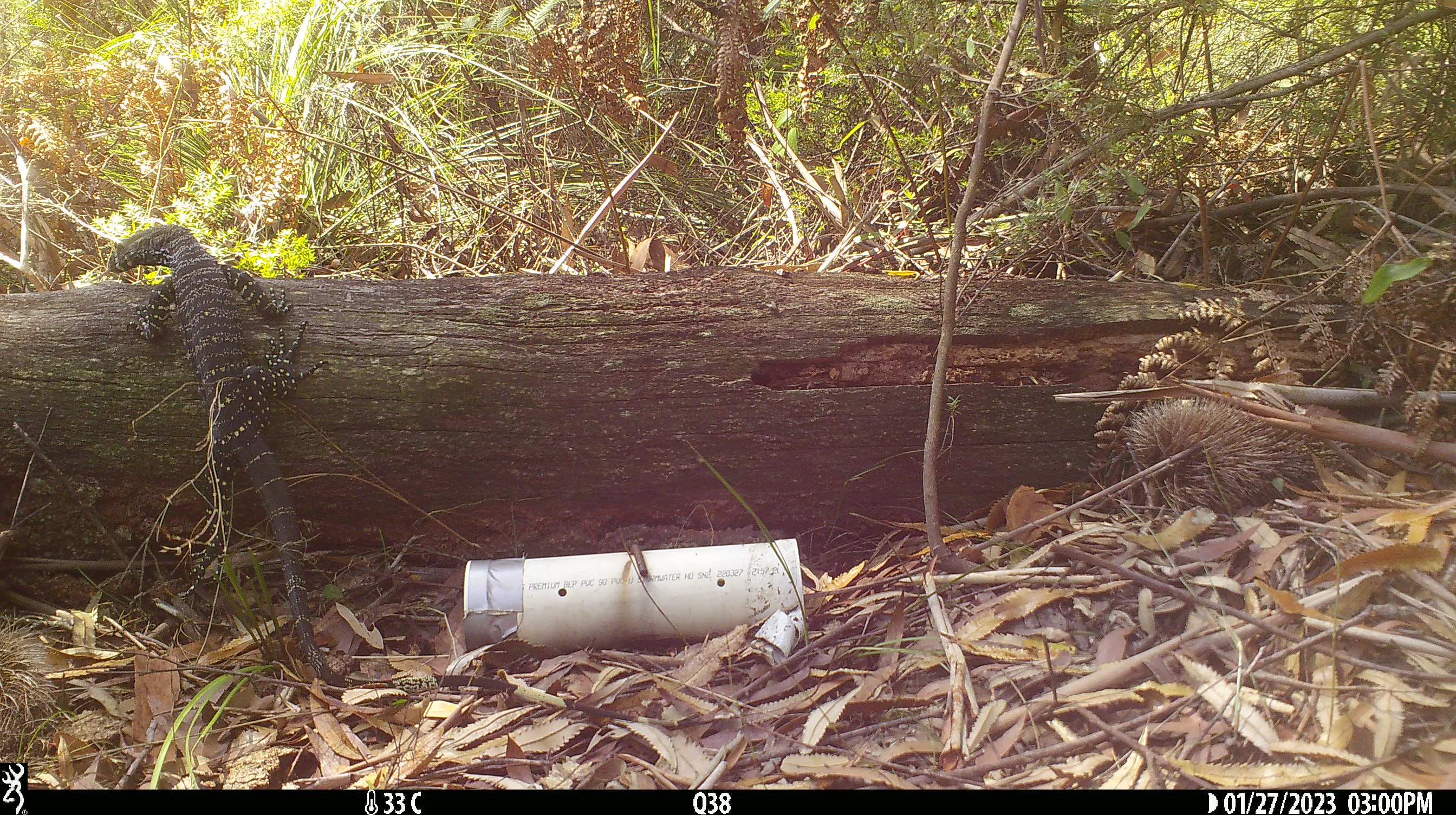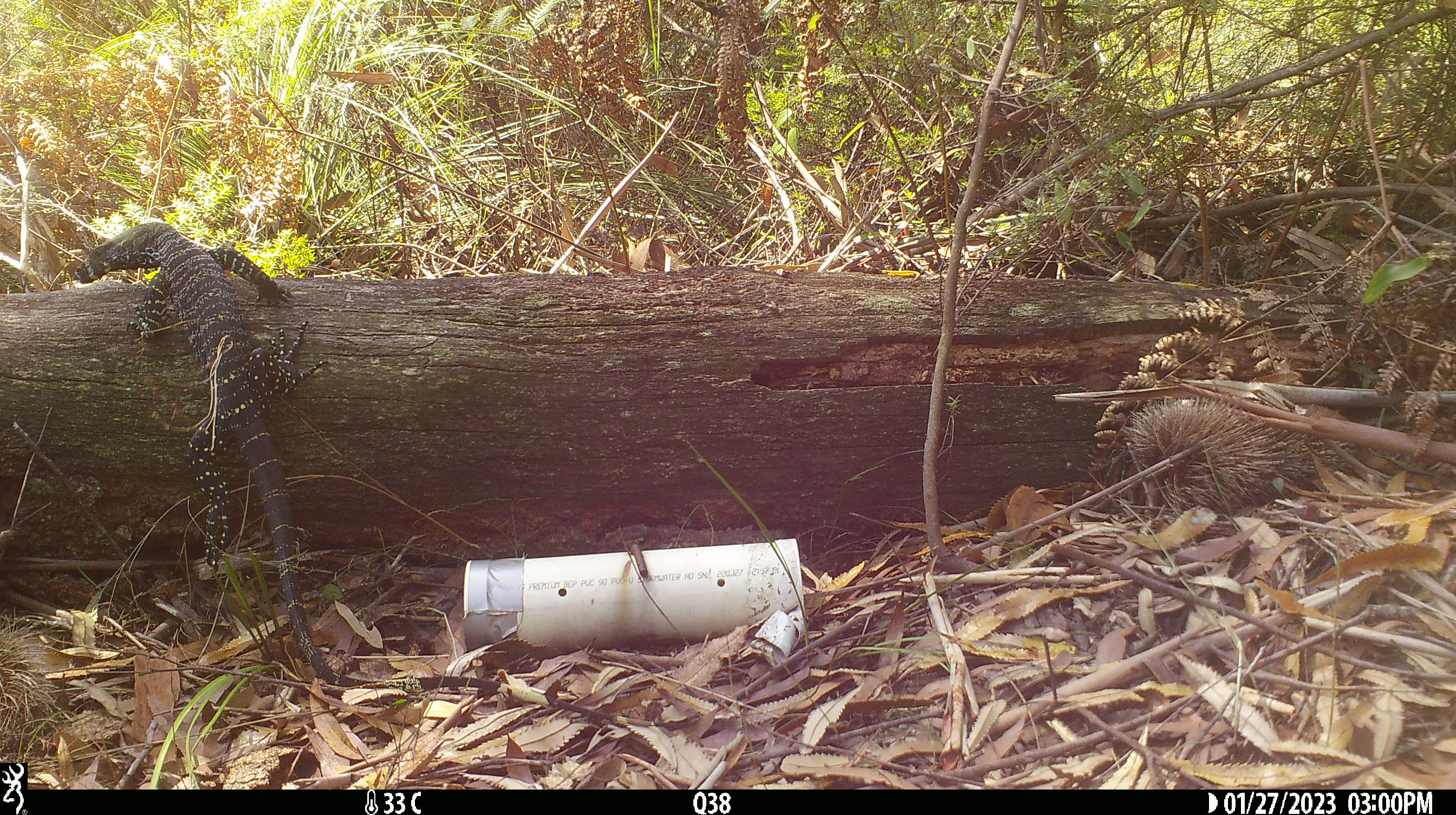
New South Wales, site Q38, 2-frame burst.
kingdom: Animalia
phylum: Chordata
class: Reptilia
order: Squamata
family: Varanidae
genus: Varanus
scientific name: Varanus varius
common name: lace monitor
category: goanna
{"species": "goanna (lace monitor) (Varanus varius)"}